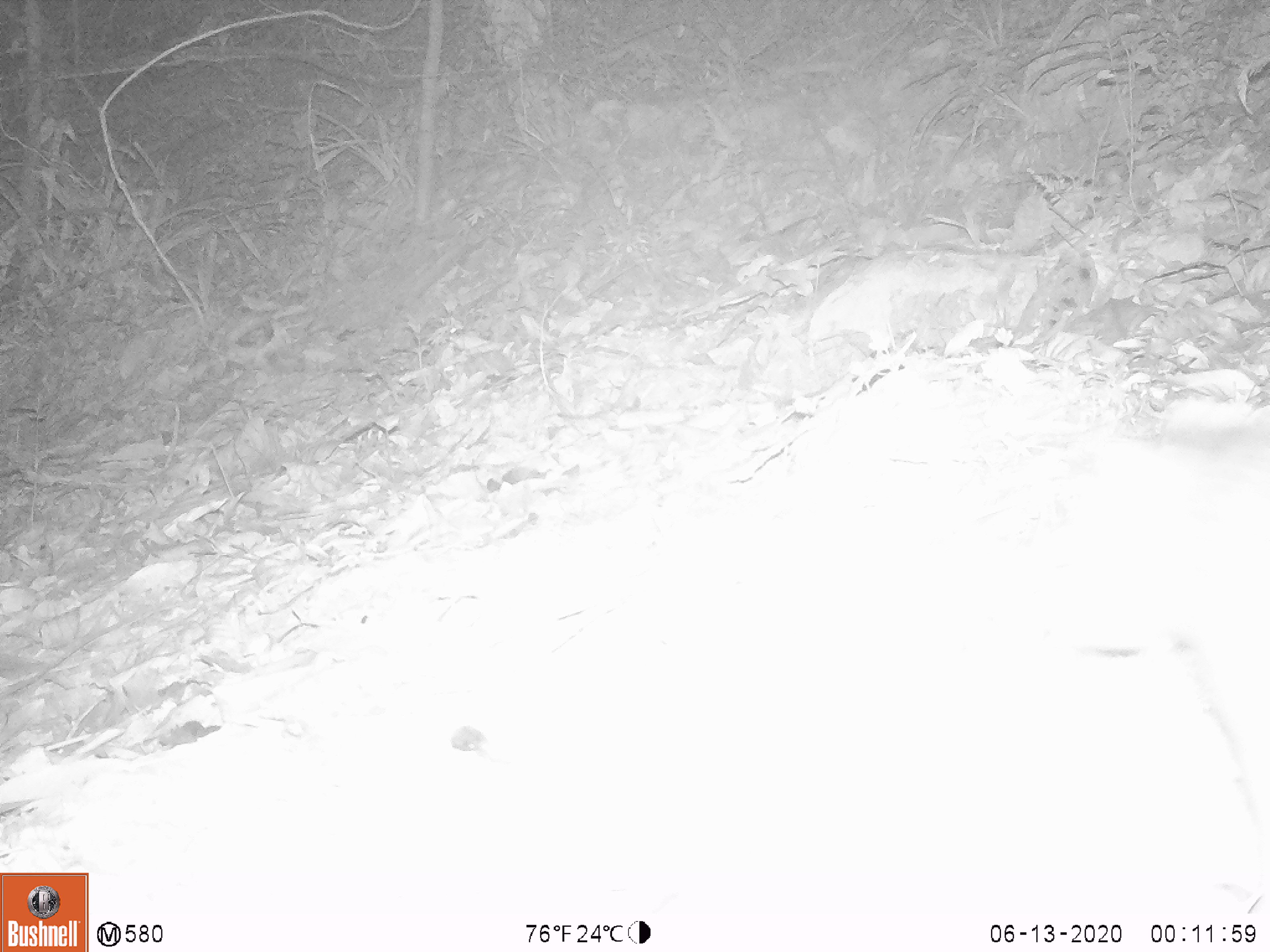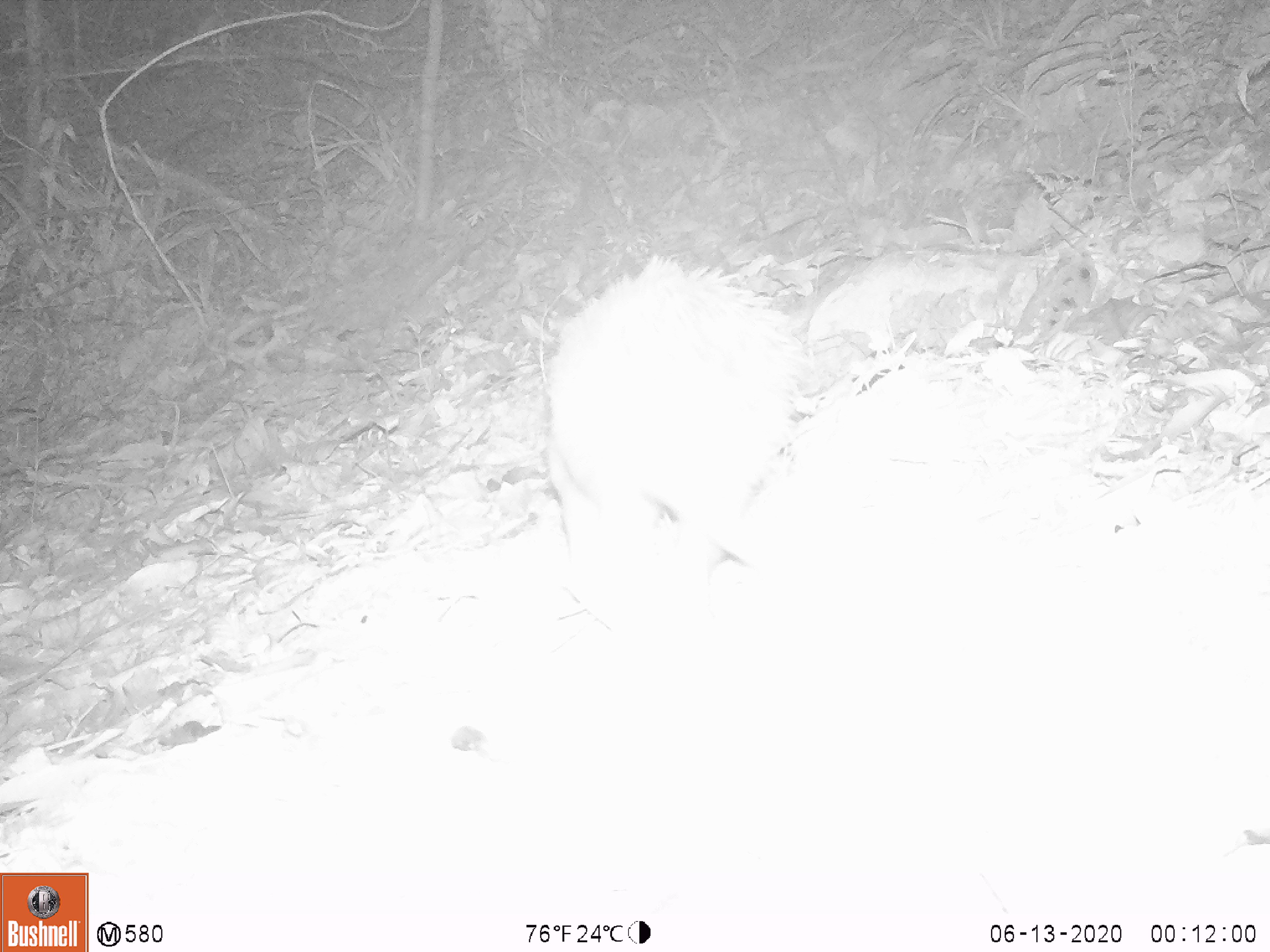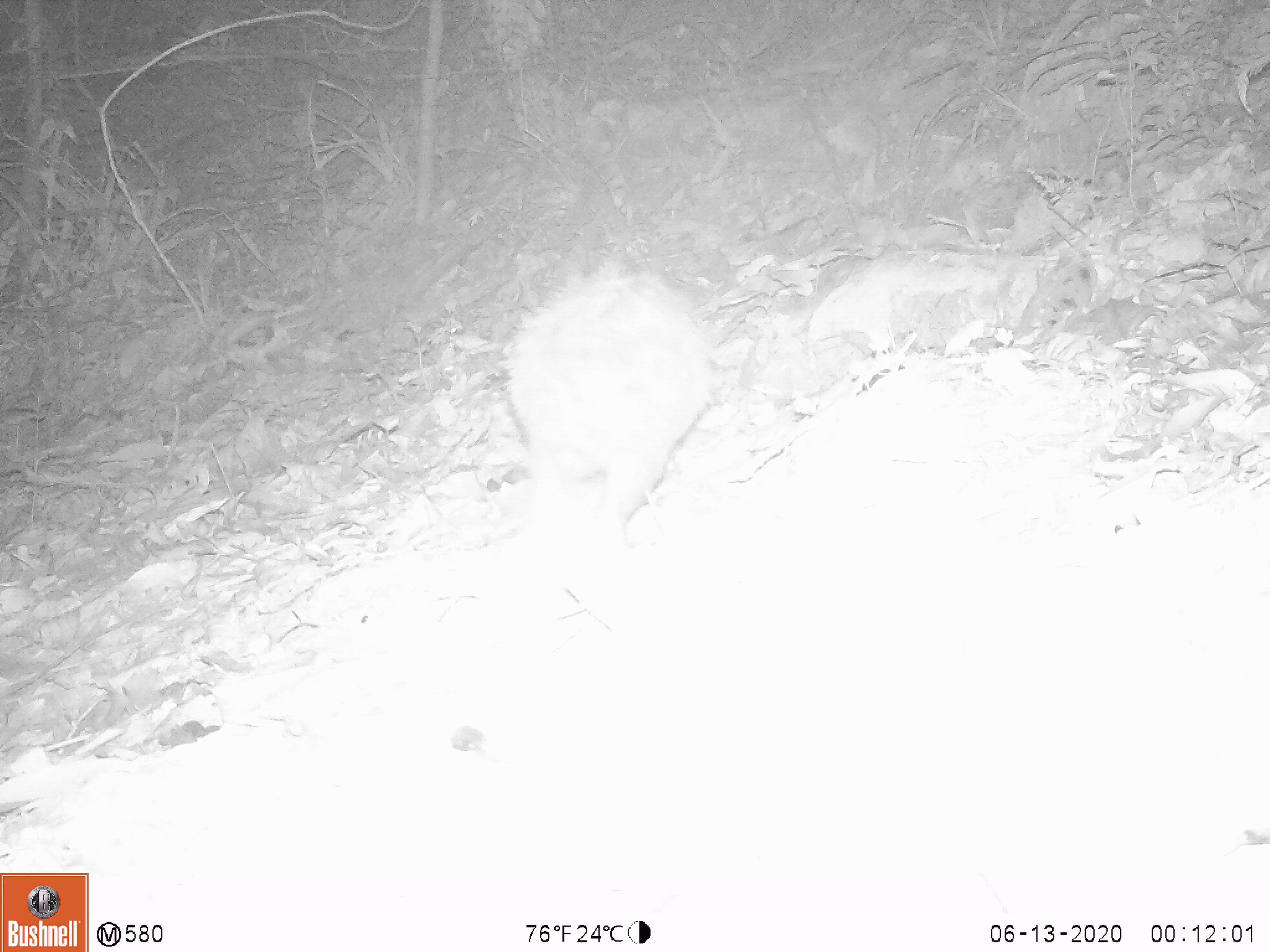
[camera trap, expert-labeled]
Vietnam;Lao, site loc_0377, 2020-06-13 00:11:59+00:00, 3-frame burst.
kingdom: Animalia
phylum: Chordata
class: Mammalia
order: Rodentia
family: Hystricidae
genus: Atherurus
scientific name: Atherurus macrourus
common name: asiatic brush-tailed porcupine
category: asiatic brush tailed porcupine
Asiatic brush tailed porcupine (asiatic brush-tailed porcupine) (Atherurus macrourus). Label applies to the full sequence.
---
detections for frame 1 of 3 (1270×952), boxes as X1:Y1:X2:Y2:
asiatic brush tailed porcupine: 1047:437:1270:760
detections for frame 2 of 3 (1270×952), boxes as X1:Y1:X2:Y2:
asiatic brush tailed porcupine: 541:252:802:638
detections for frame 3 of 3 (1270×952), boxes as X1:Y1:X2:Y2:
asiatic brush tailed porcupine: 496:258:715:540